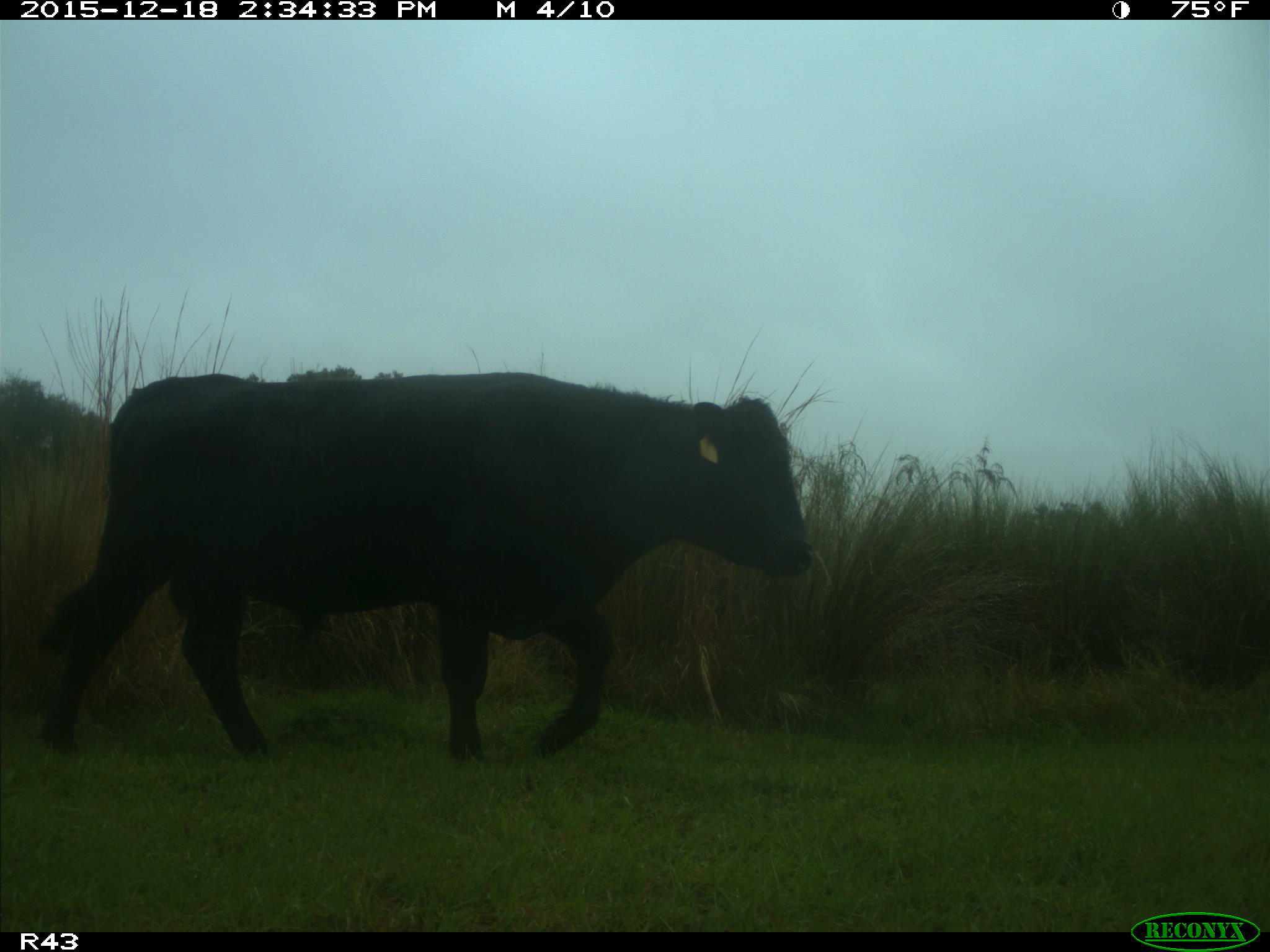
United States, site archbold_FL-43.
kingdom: Animalia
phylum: Chordata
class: Mammalia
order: Artiodactyla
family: Bovidae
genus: Bos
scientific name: Bos taurus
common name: domestic cow